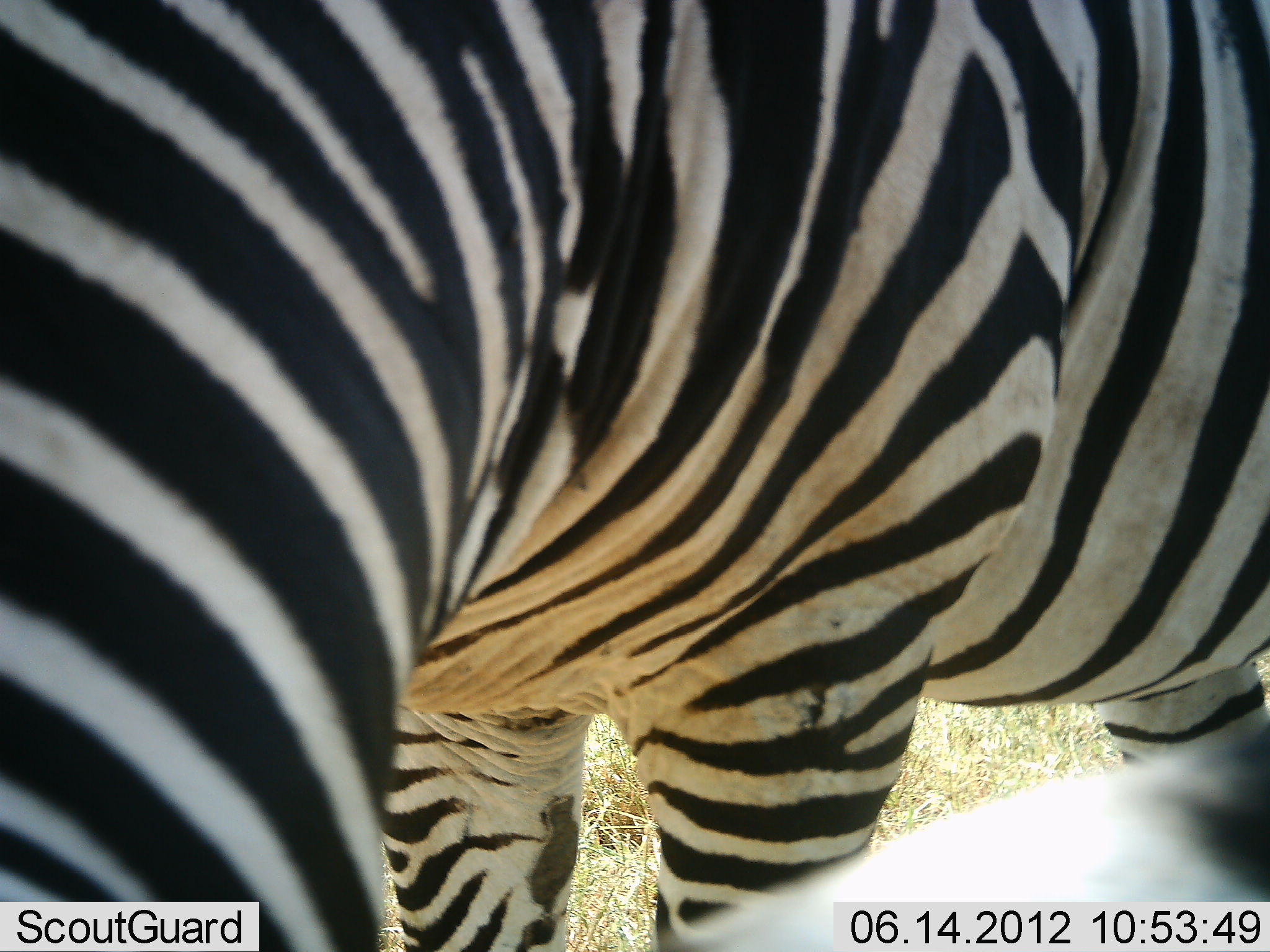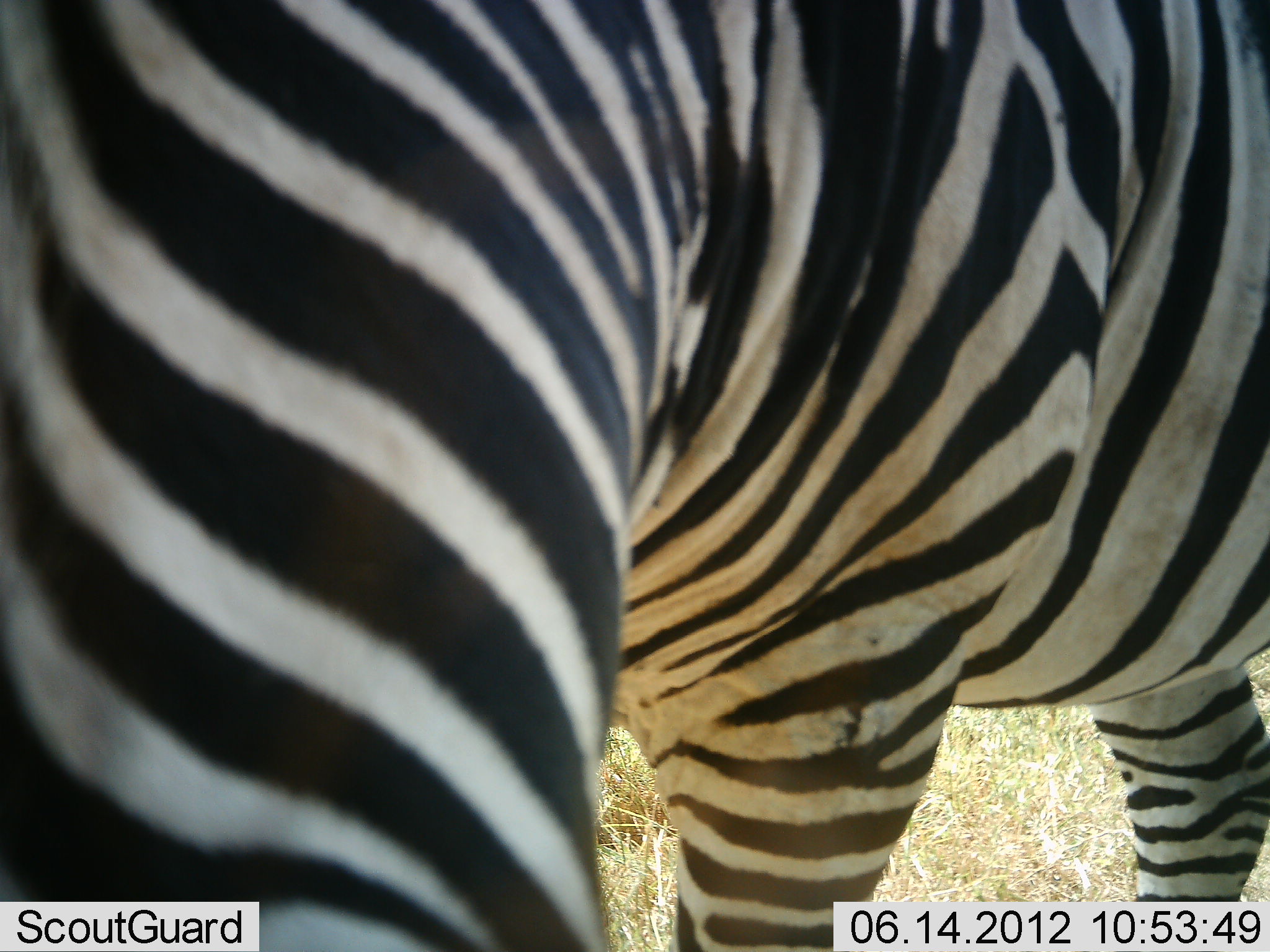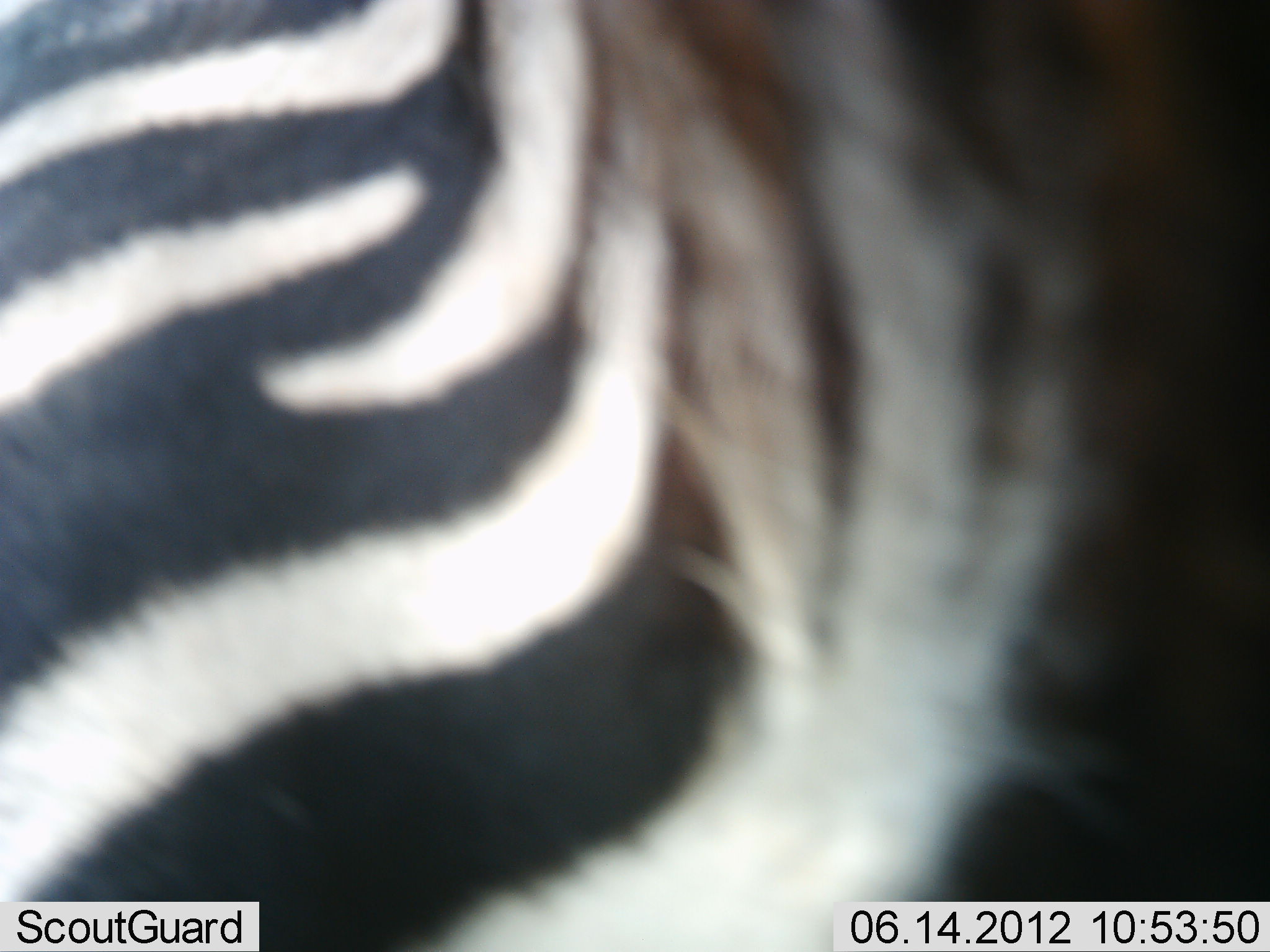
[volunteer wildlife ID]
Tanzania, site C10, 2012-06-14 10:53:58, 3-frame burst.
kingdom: Animalia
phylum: Chordata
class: Mammalia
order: Perissodactyla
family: Equidae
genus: Equus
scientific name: Equus quagga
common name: plains zebra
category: zebra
Zebra (plains zebra) (Equus quagga), count 1. Behavior (volunteer vote fractions): standing 50%, resting 0%, moving 40%, interacting 0%. Young present (vote fraction): 0%. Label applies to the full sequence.